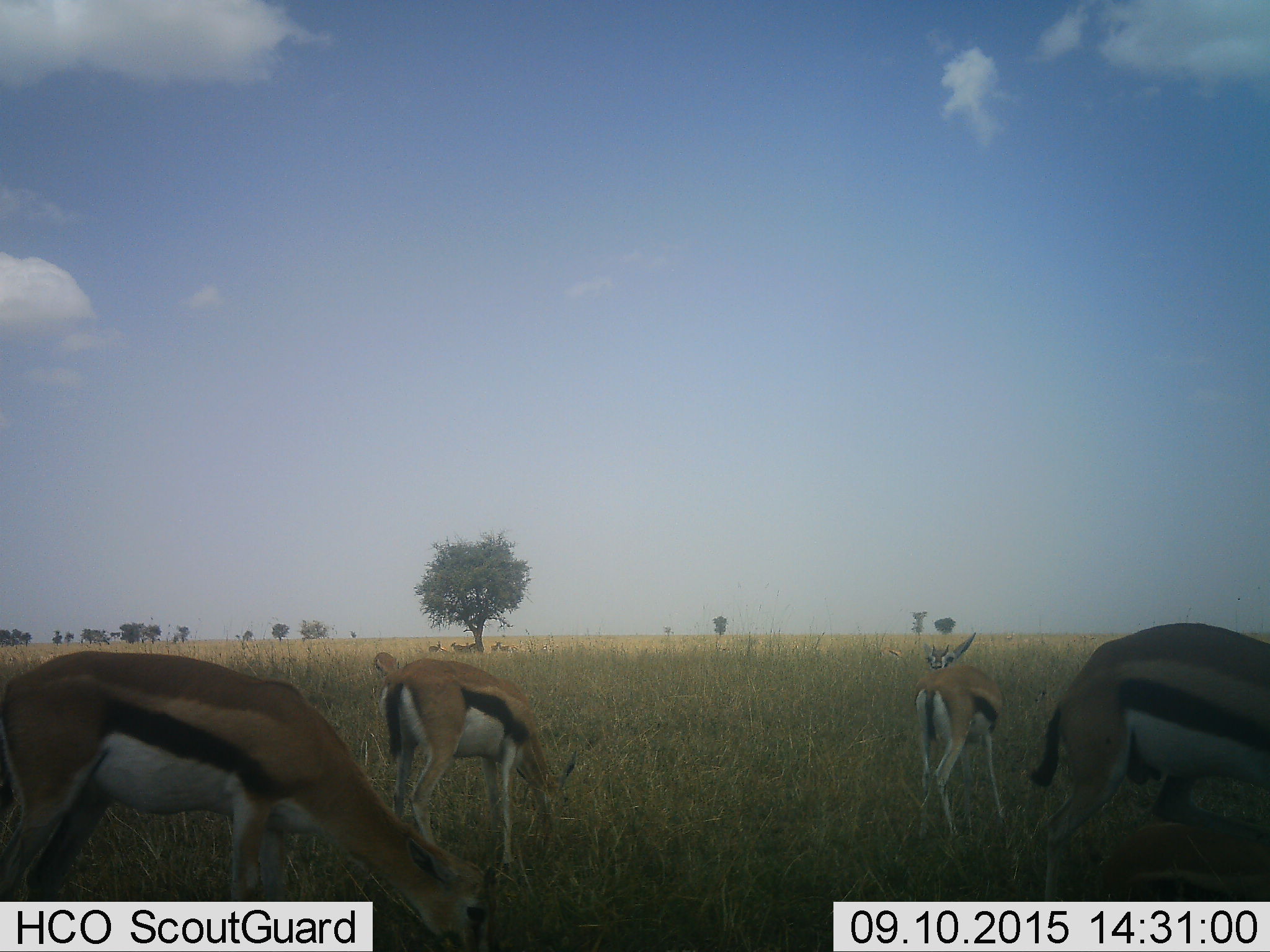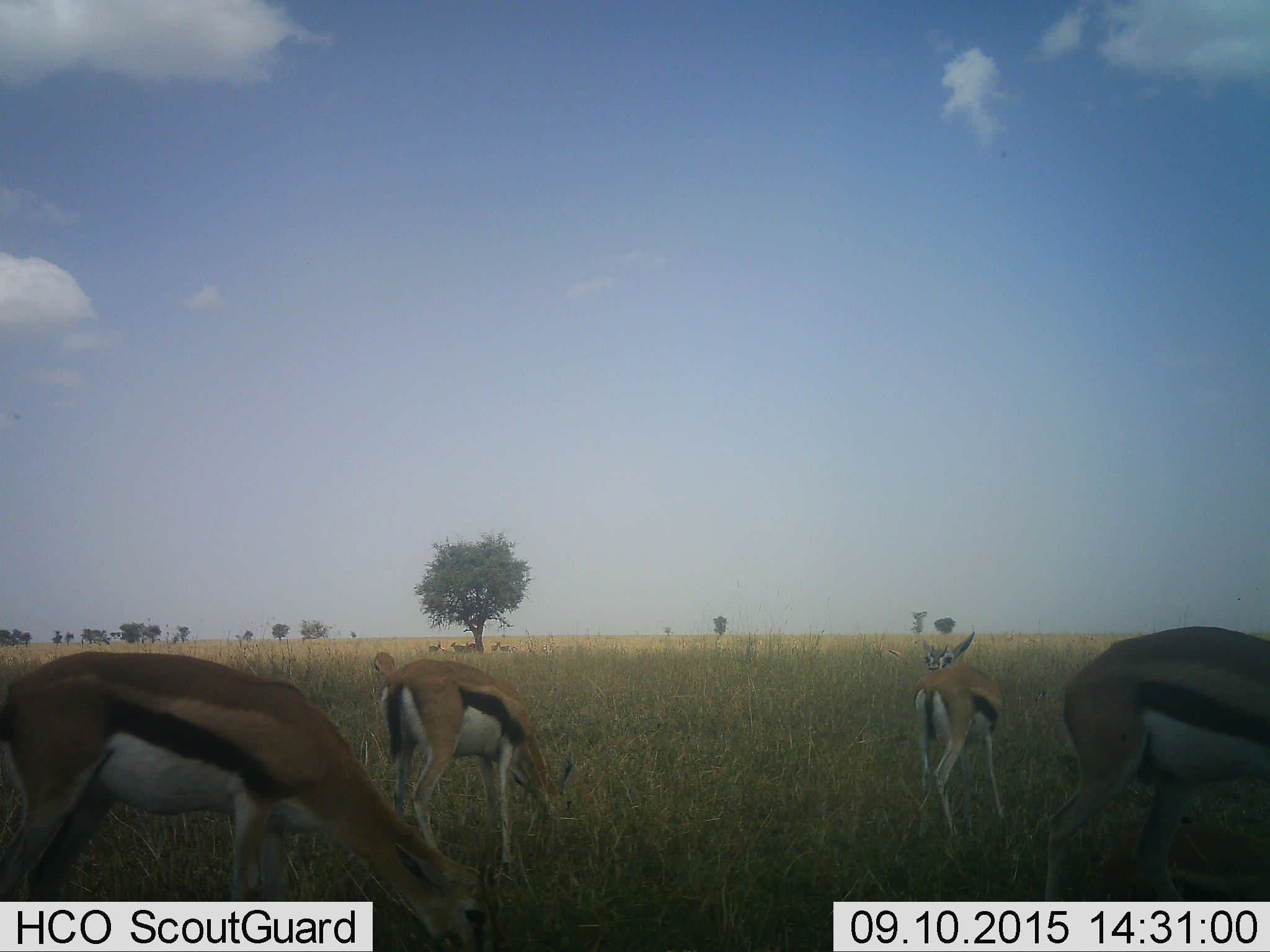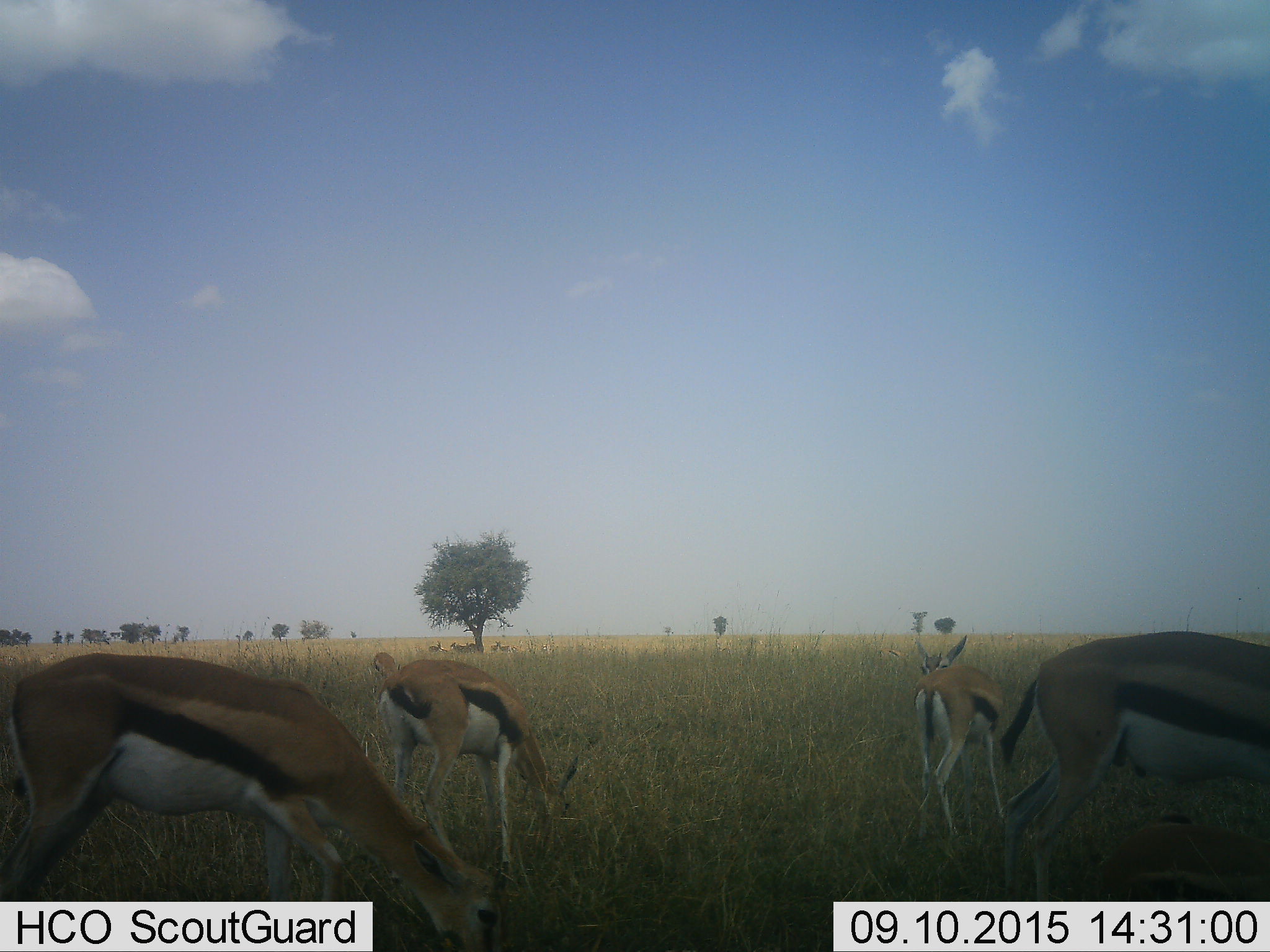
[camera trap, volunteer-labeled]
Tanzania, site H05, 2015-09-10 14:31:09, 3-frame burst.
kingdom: Animalia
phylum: Chordata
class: Mammalia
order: Artiodactyla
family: Bovidae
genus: Eudorcas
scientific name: Eudorcas thomsonii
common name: thomson's gazelle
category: gazellethomsons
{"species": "gazellethomsons (thomson's gazelle) (Eudorcas thomsonii)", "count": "5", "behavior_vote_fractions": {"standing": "90%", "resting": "20%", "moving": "40%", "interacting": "0%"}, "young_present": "10%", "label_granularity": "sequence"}